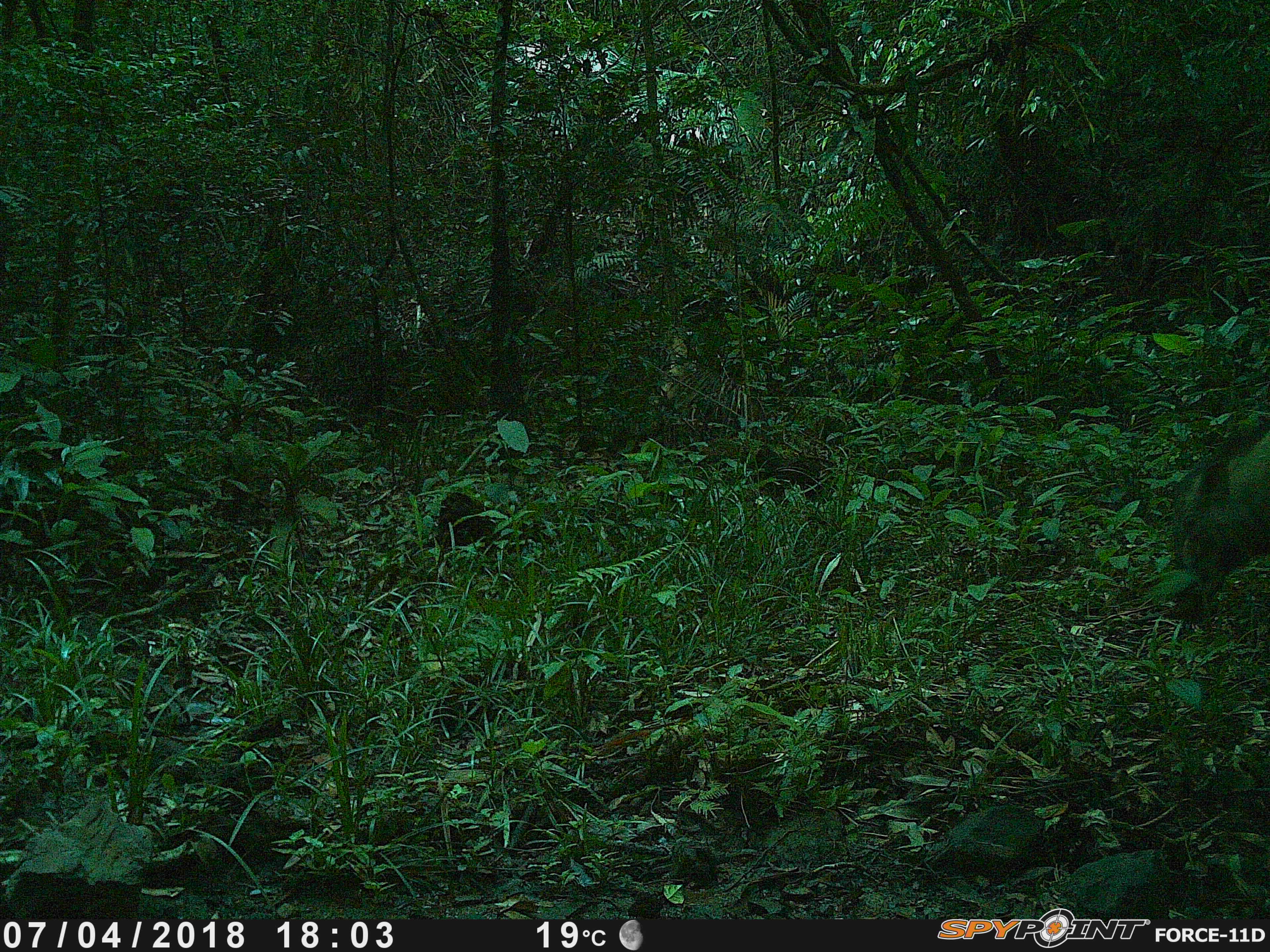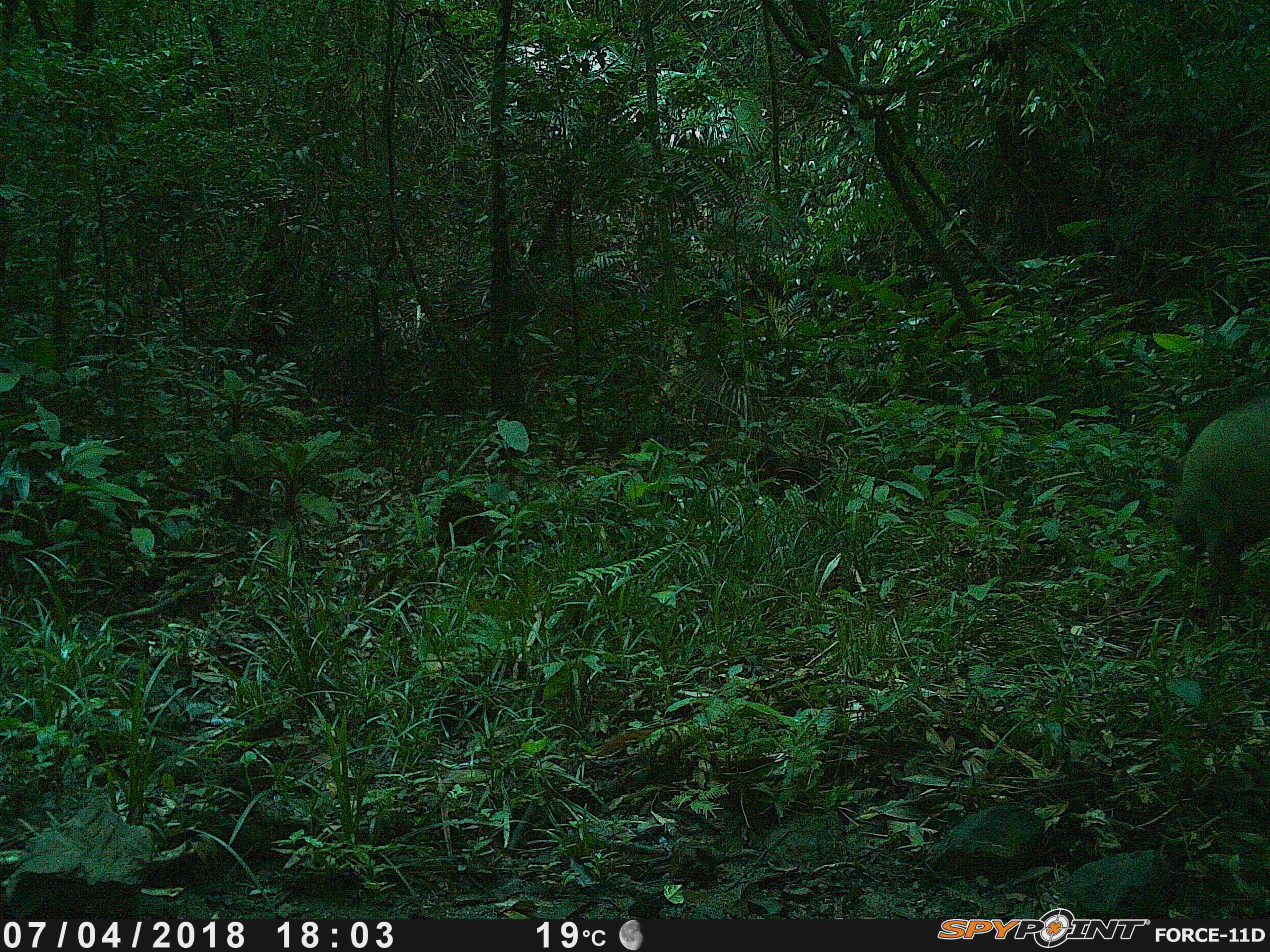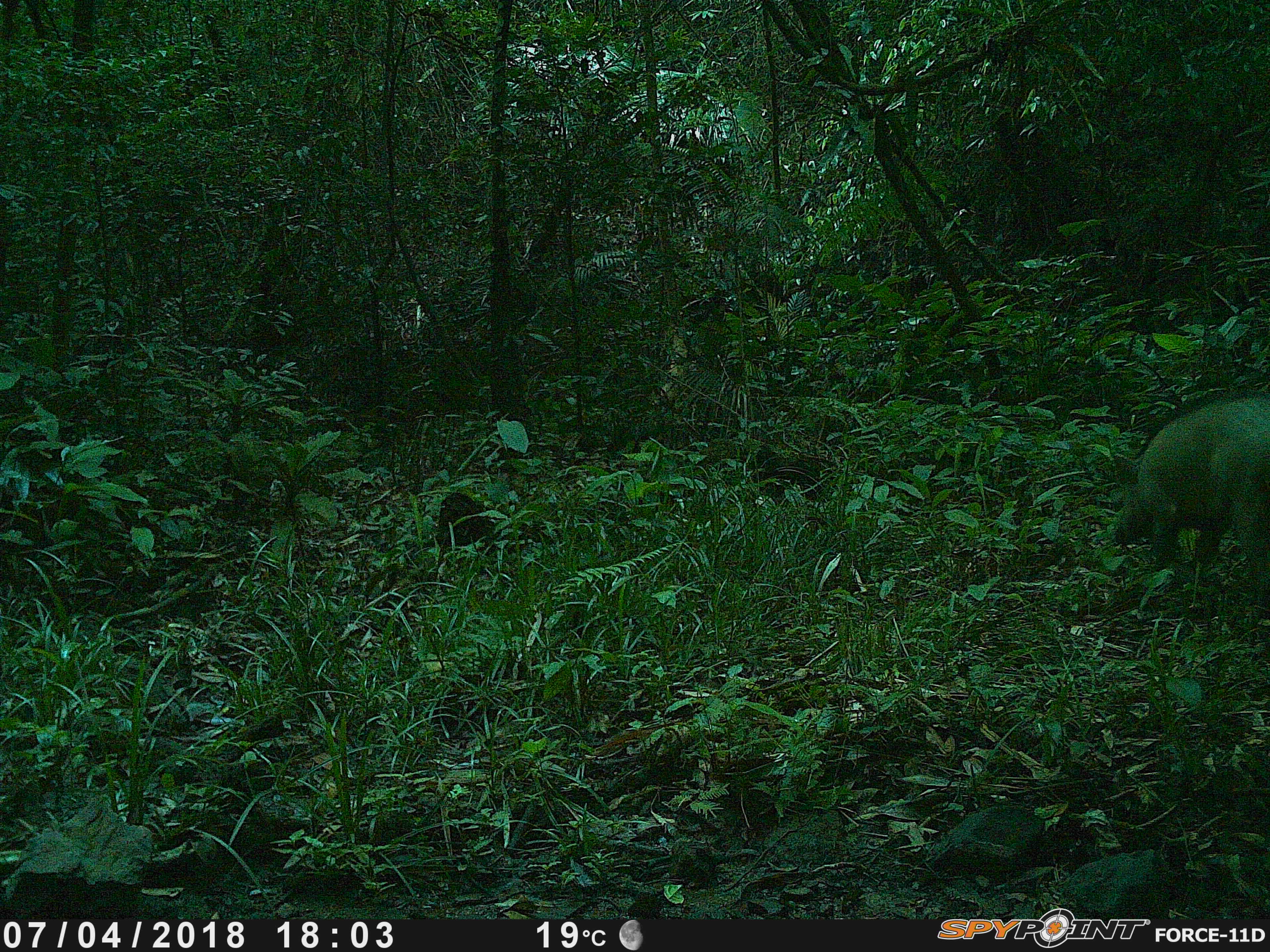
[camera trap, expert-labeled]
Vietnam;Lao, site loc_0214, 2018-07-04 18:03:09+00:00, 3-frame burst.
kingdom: Animalia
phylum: Chordata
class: Mammalia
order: Artiodactyla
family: Suidae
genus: Sus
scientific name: Sus scrofa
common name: eurasian wild pig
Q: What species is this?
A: Eurasian wild pig (Sus scrofa).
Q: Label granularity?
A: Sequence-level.